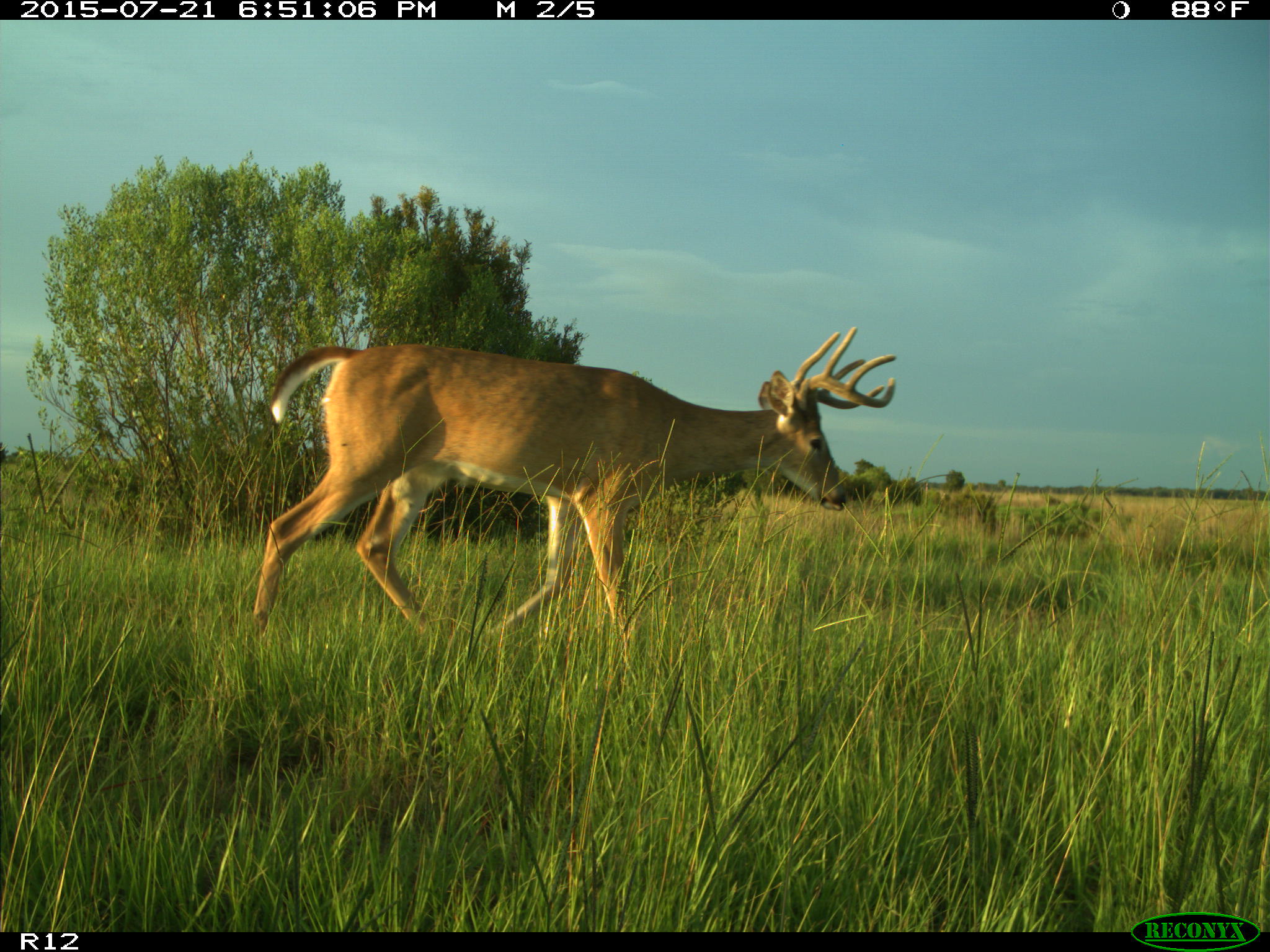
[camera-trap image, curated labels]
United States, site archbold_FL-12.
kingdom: Animalia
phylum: Chordata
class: Mammalia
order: Artiodactyla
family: Cervidae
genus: Odocoileus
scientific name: Odocoileus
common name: deer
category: unidentified deer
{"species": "unidentified deer (deer) (Odocoileus)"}